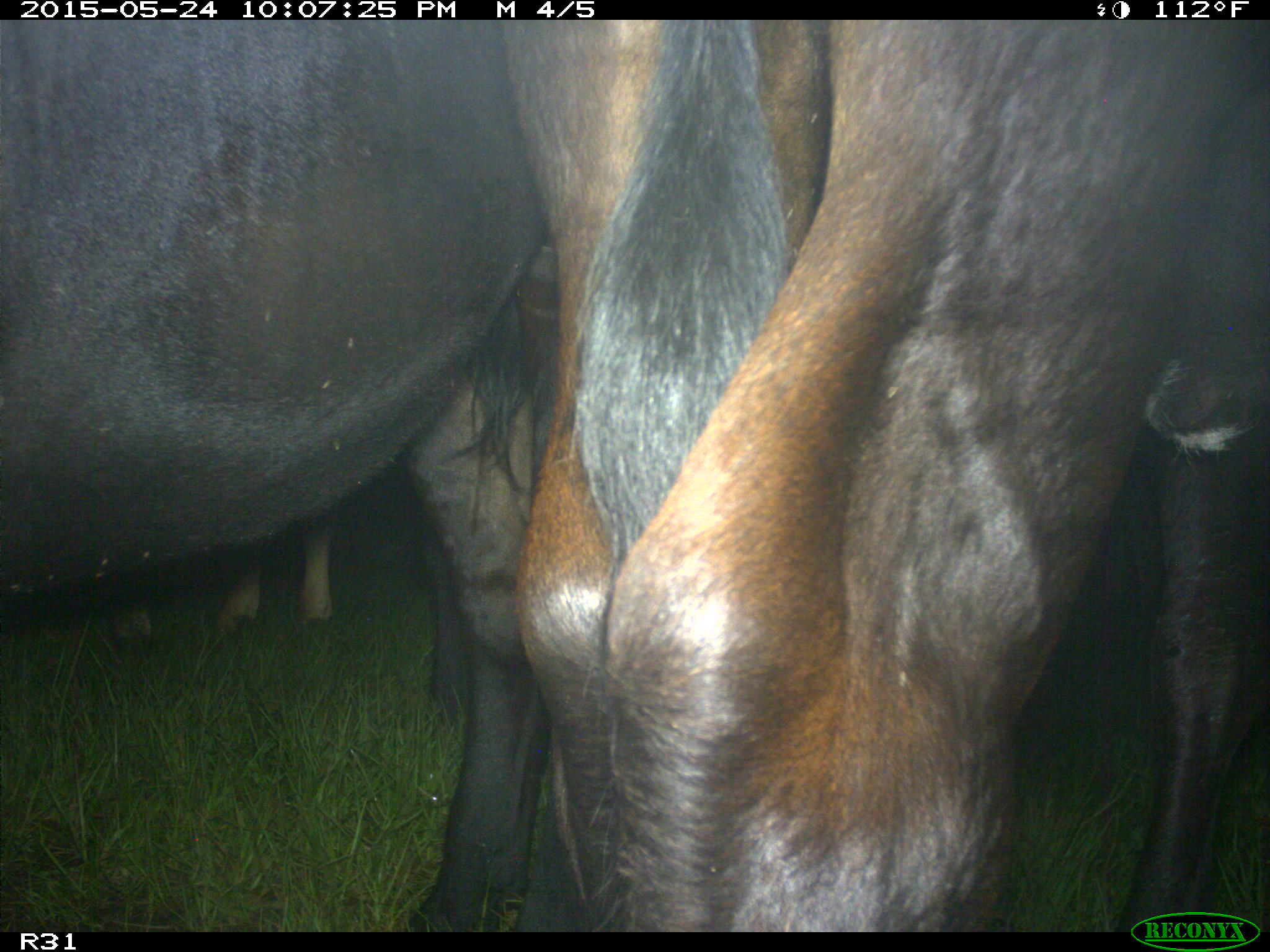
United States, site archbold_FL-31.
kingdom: Animalia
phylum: Chordata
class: Mammalia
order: Artiodactyla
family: Bovidae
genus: Bos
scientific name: Bos taurus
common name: domestic cow